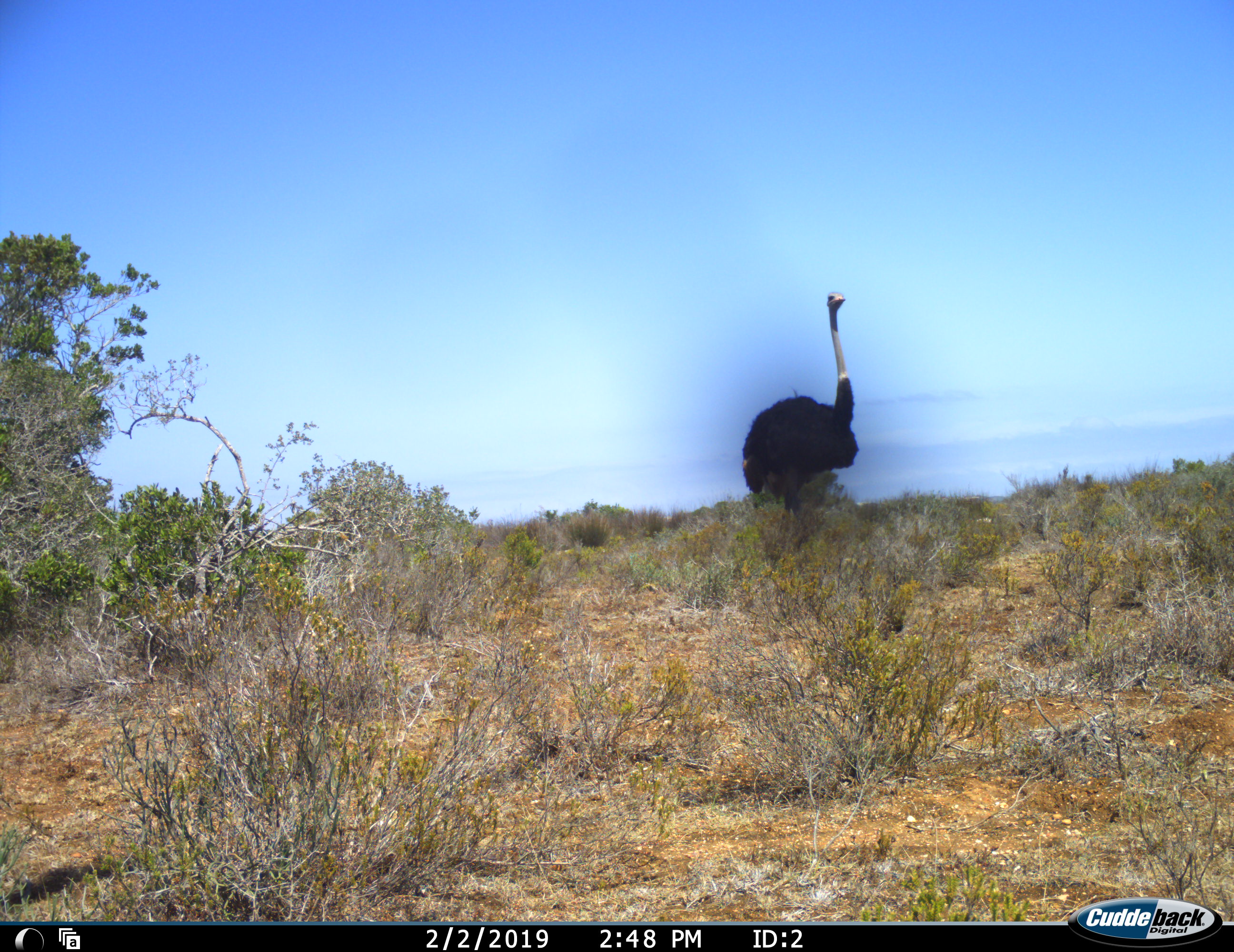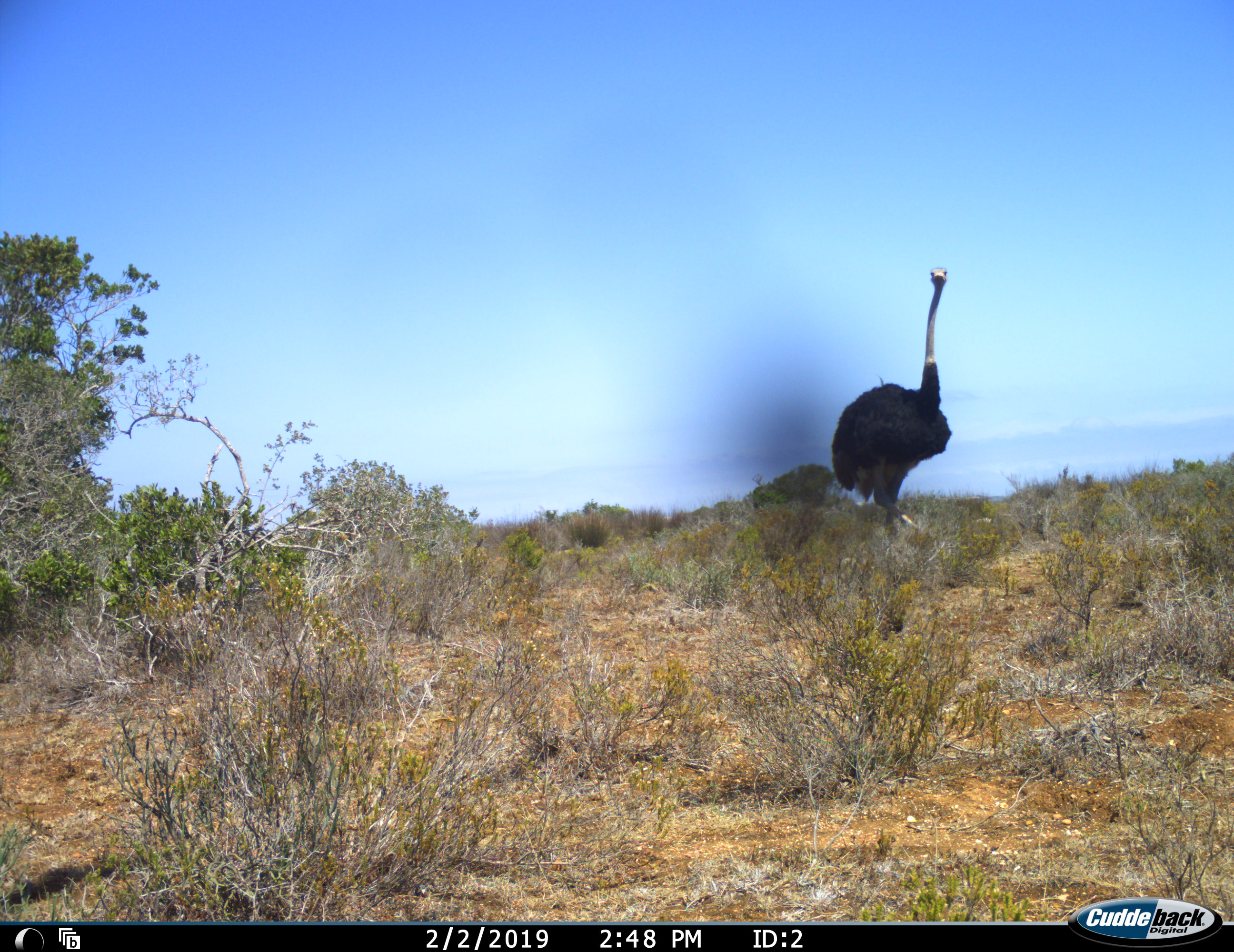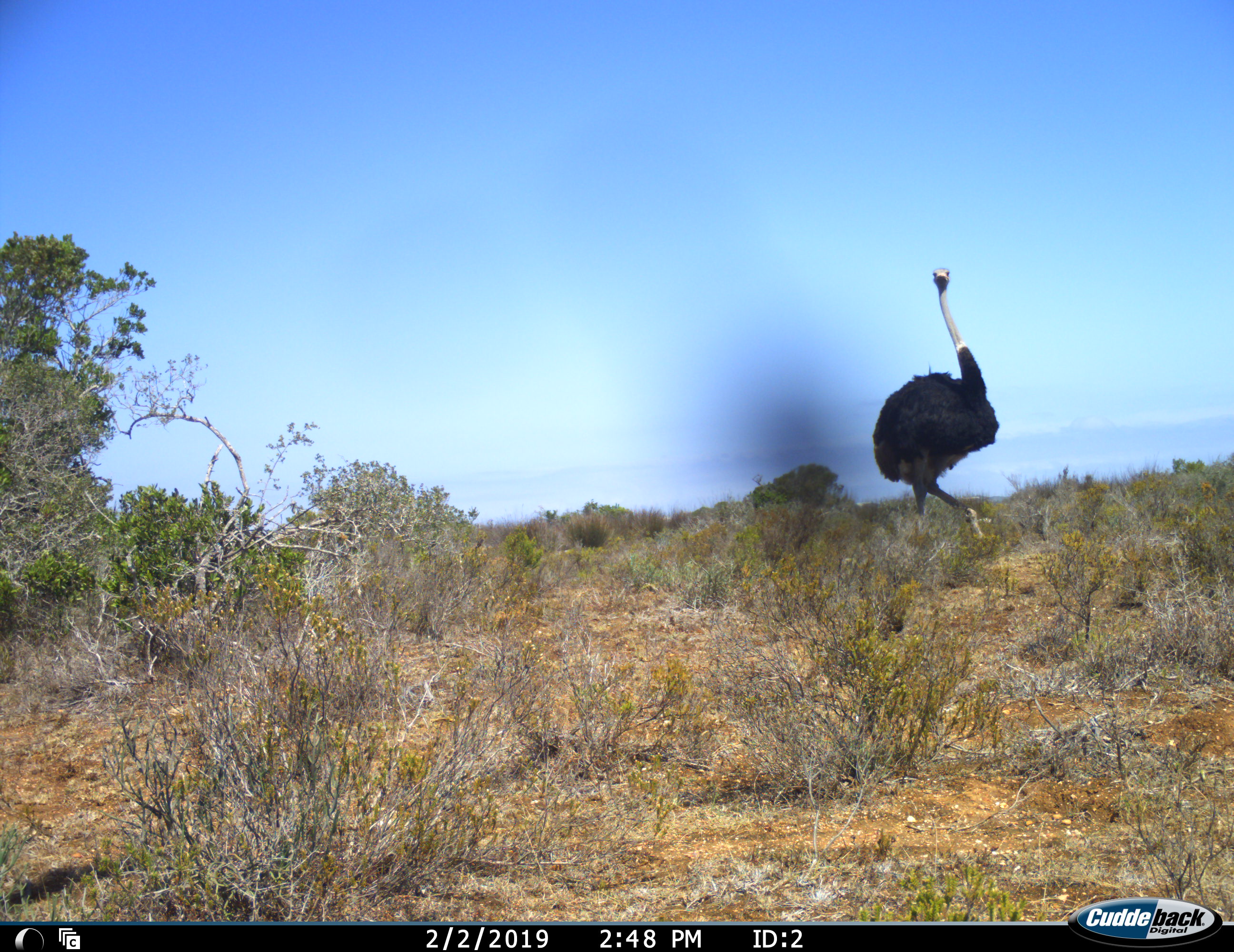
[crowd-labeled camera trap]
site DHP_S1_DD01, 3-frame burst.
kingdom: Animalia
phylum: Chordata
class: Aves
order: Struthioniformes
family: Struthionidae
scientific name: Struthionidae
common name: ostrich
Ostrich (Struthionidae), count 1. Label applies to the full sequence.